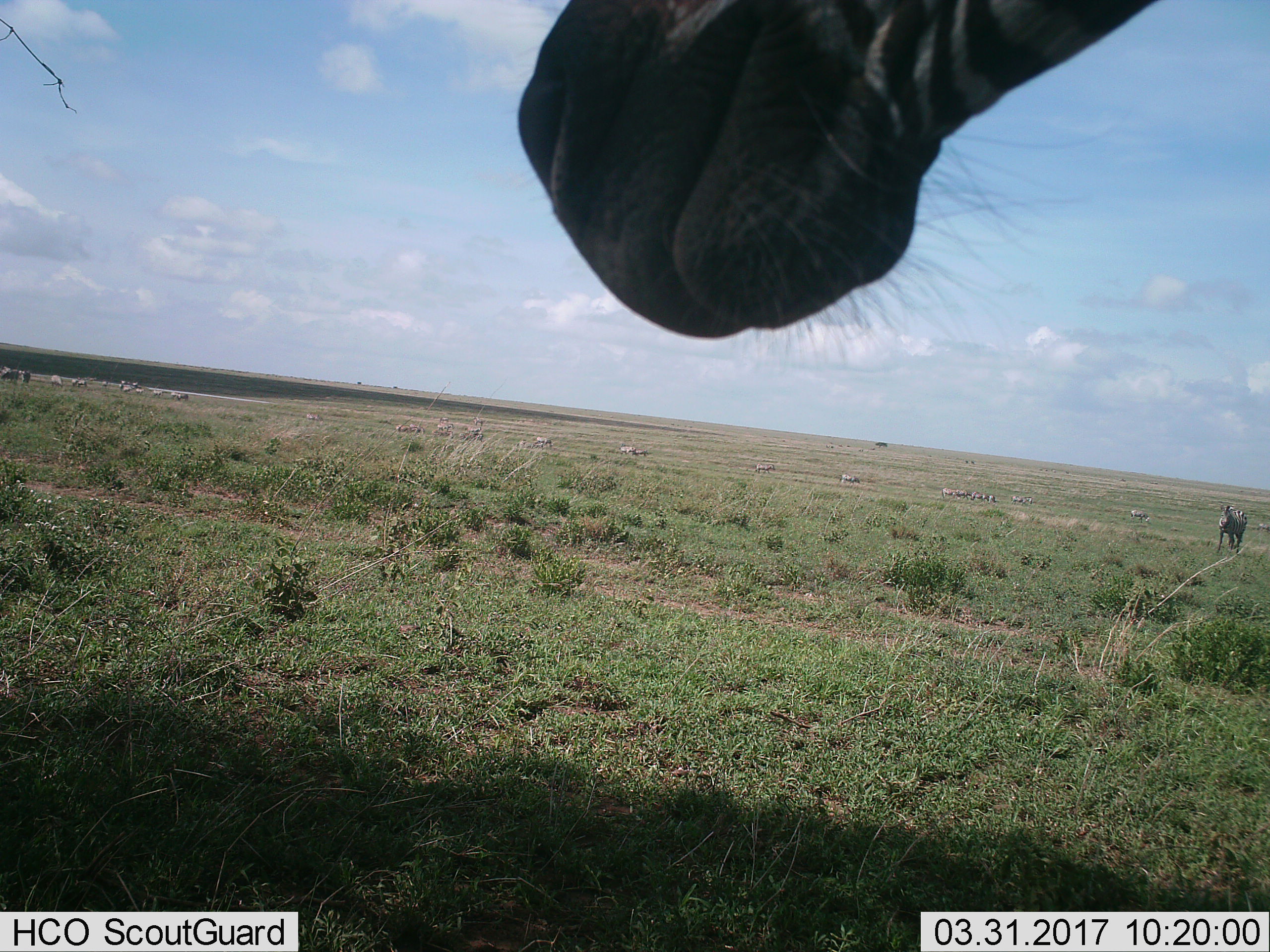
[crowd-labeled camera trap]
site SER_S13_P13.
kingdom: Animalia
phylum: Chordata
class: Mammalia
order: Perissodactyla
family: Equidae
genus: Equus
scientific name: Equus quagga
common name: plains zebra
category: zebraplains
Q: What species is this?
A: Zebraplains (plains zebra) (Equus quagga).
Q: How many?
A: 11-50.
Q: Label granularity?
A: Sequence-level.